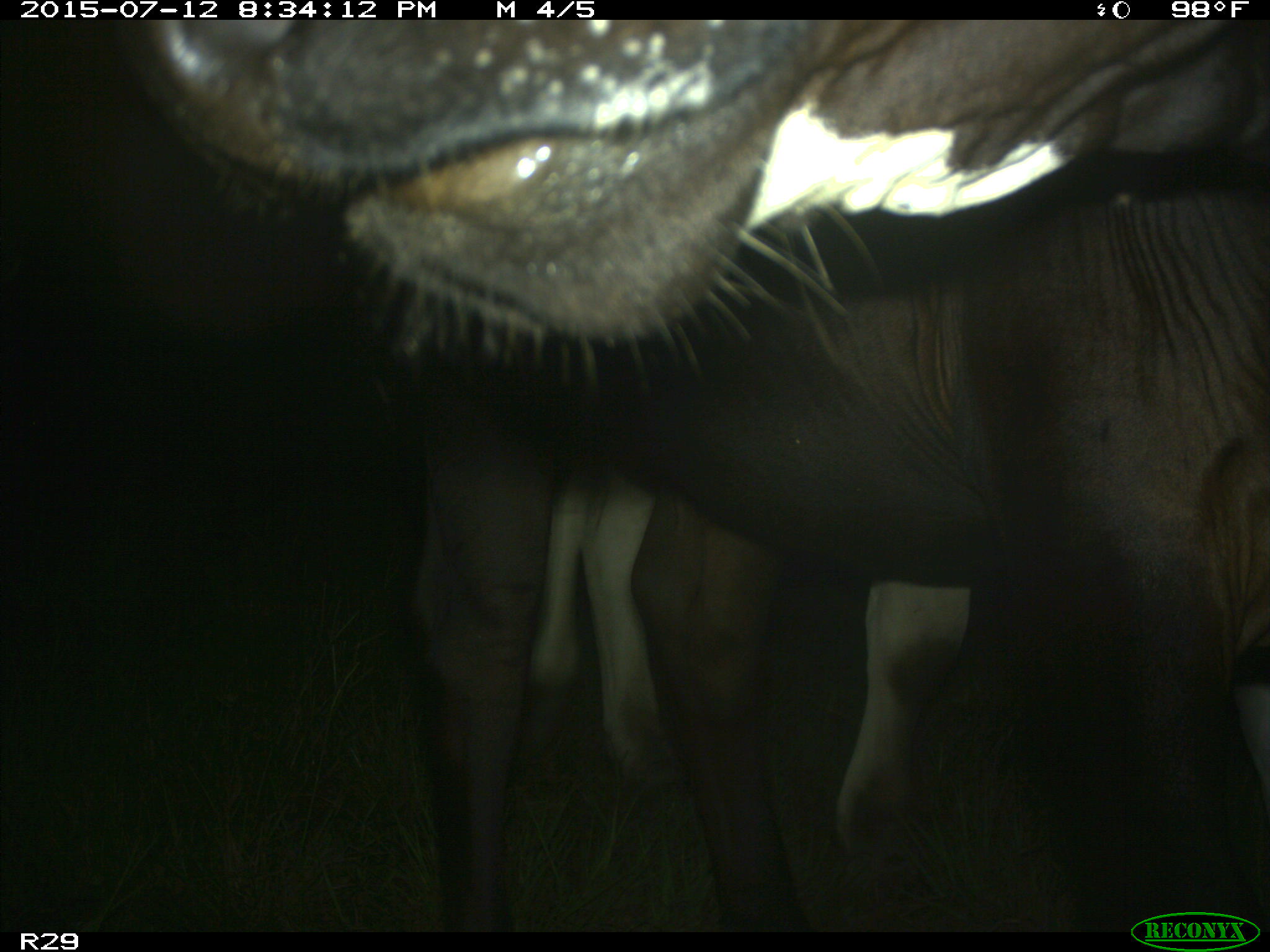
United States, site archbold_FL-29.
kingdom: Animalia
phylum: Chordata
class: Mammalia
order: Artiodactyla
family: Bovidae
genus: Bos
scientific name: Bos taurus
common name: domestic cow